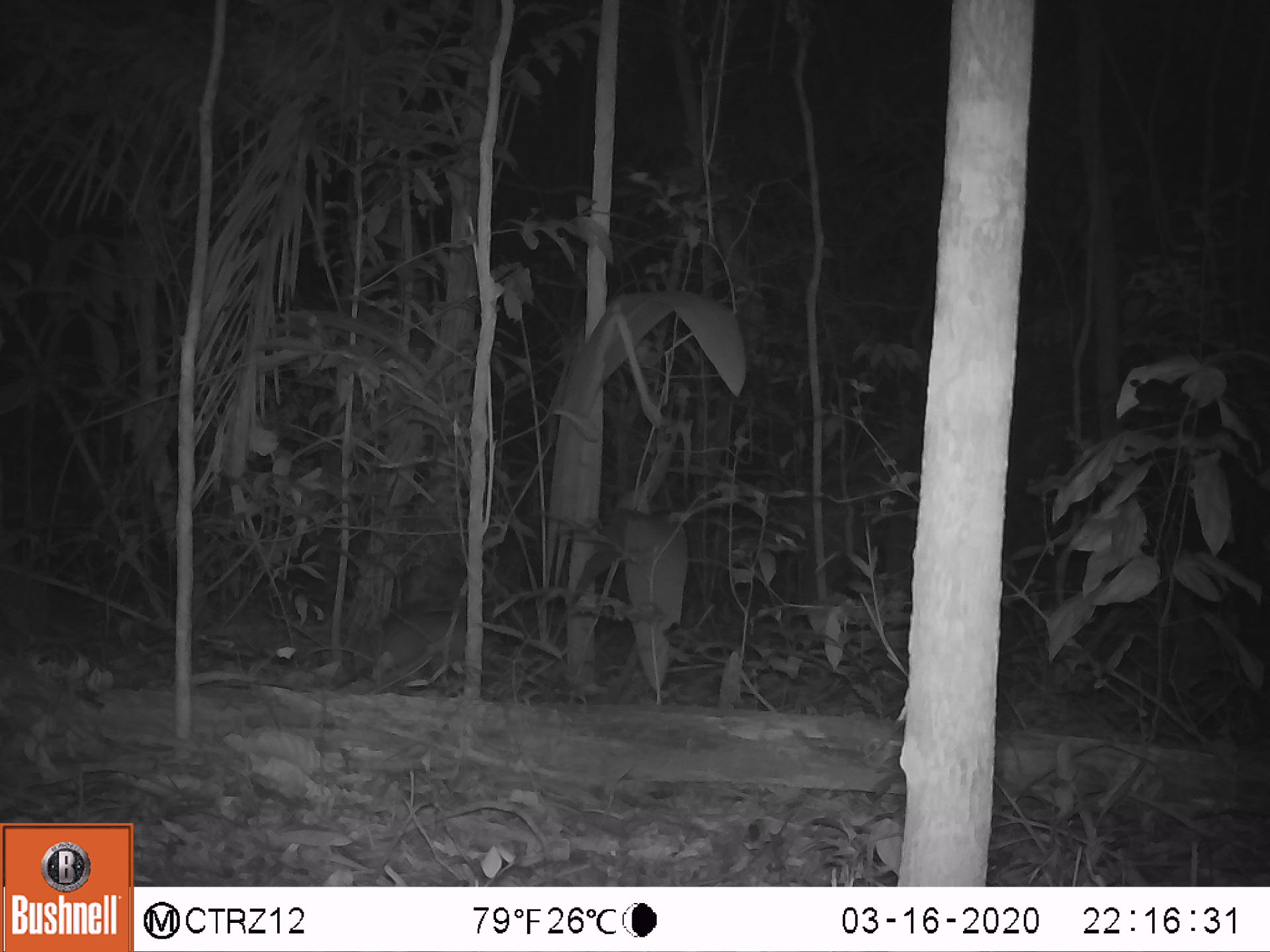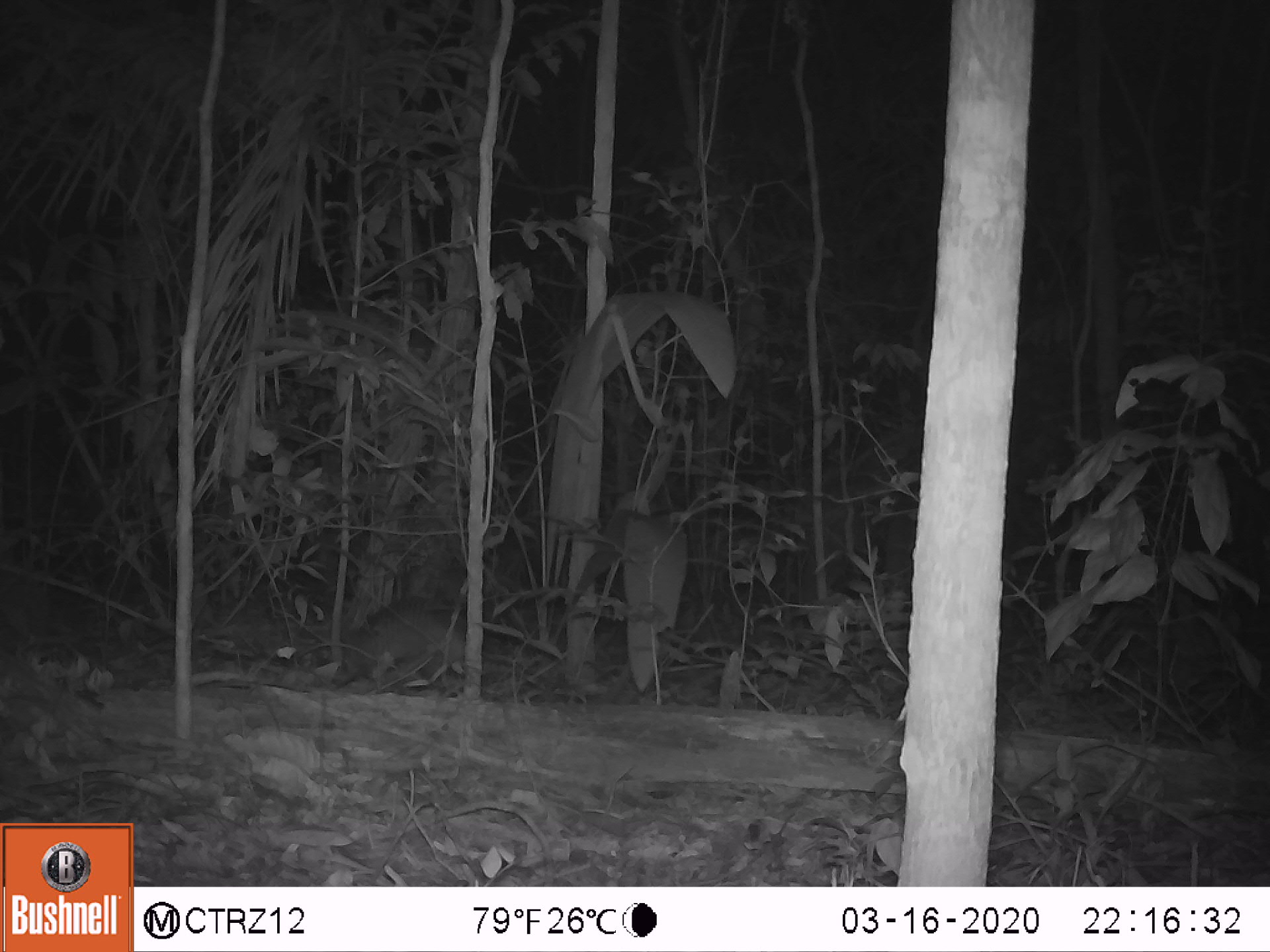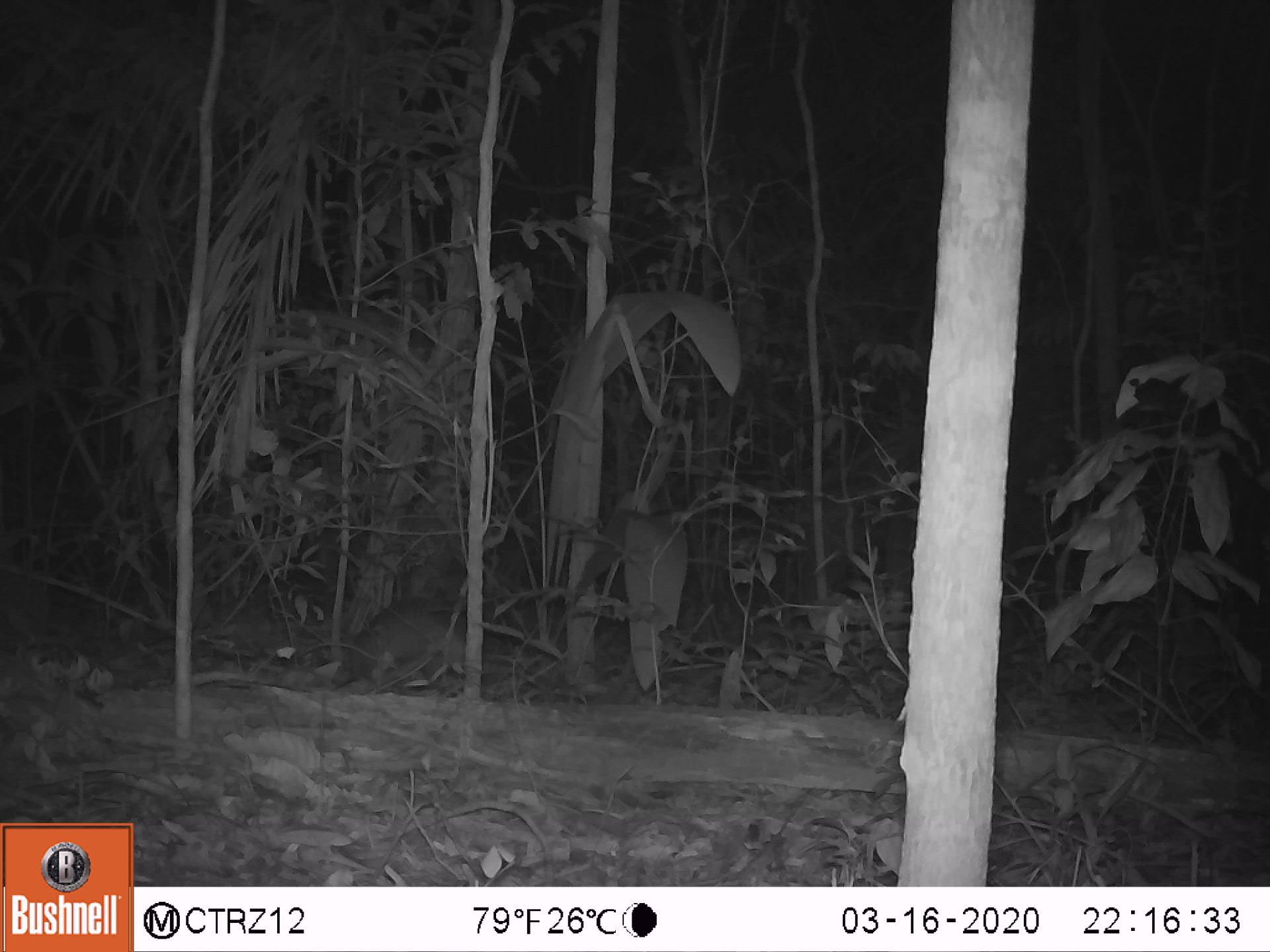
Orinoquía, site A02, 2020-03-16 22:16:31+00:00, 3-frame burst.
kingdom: Animalia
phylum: Chordata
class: Mammalia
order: Cingulata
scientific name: Cingulata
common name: armadillo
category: unknown armadillo